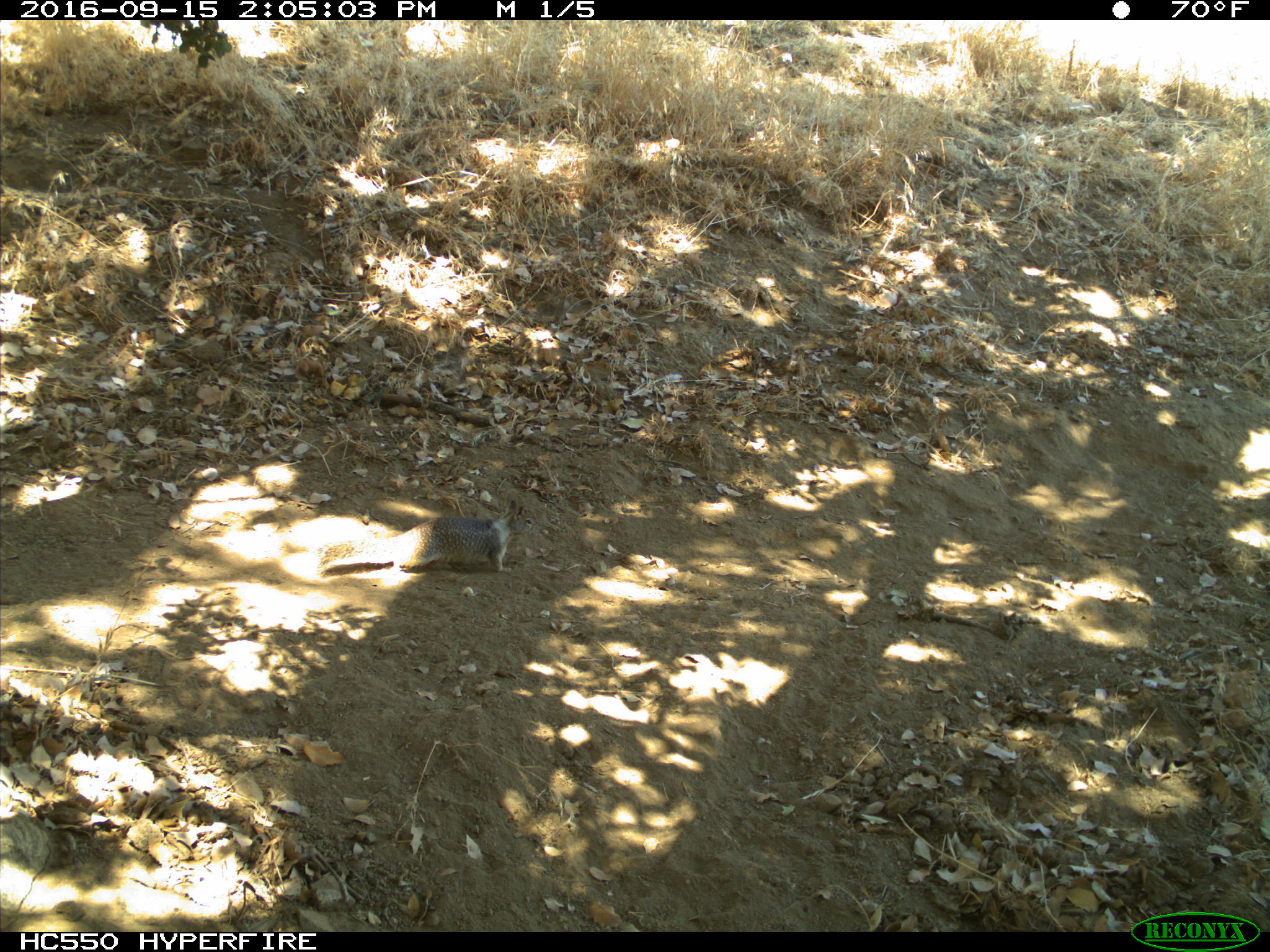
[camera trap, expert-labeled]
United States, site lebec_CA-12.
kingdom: Animalia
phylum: Chordata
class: Mammalia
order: Rodentia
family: Sciuridae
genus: Otospermophilus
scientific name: Otospermophilus beecheyi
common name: california ground squirrel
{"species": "Otospermophilus beecheyi (california ground squirrel)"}